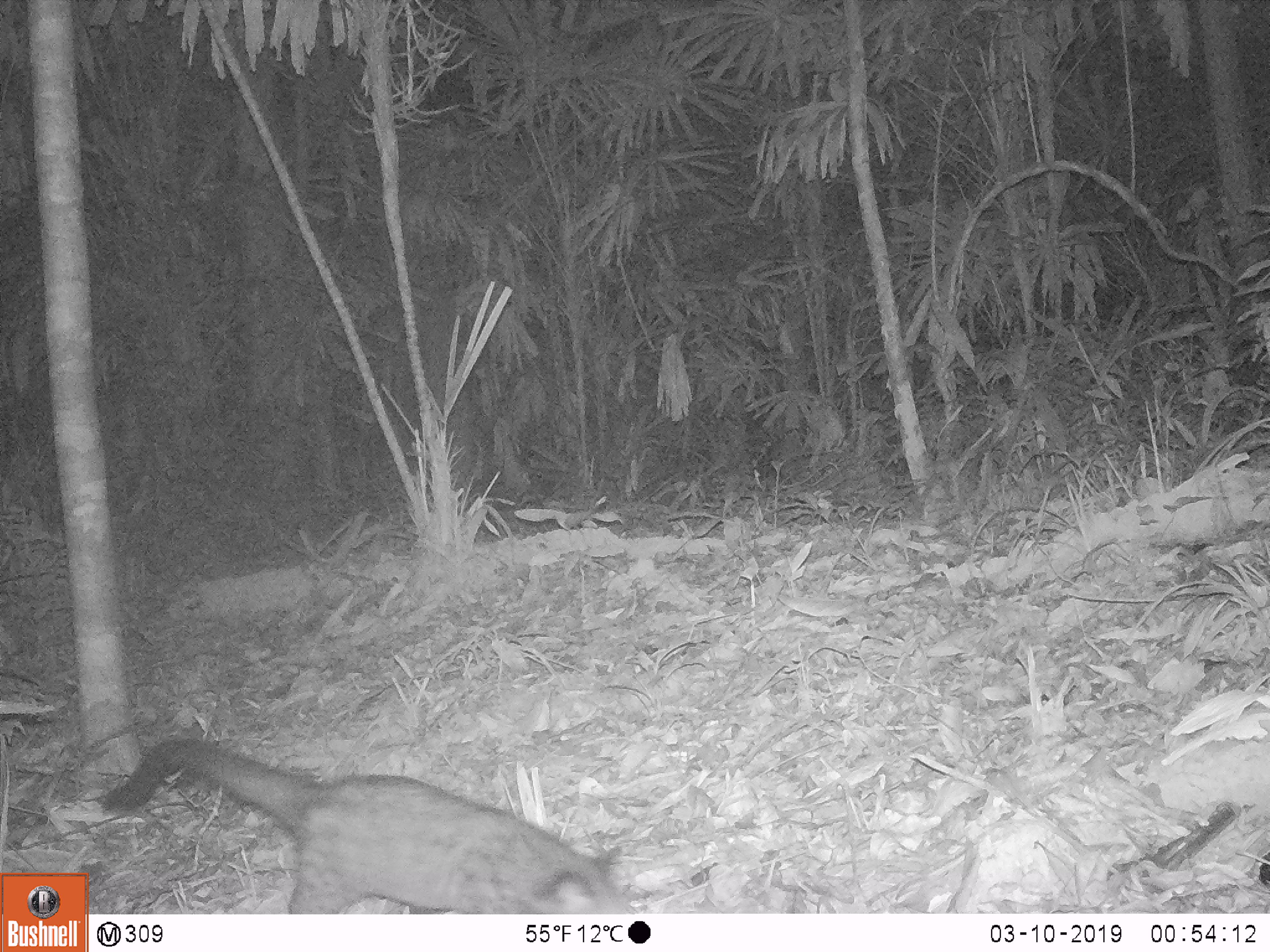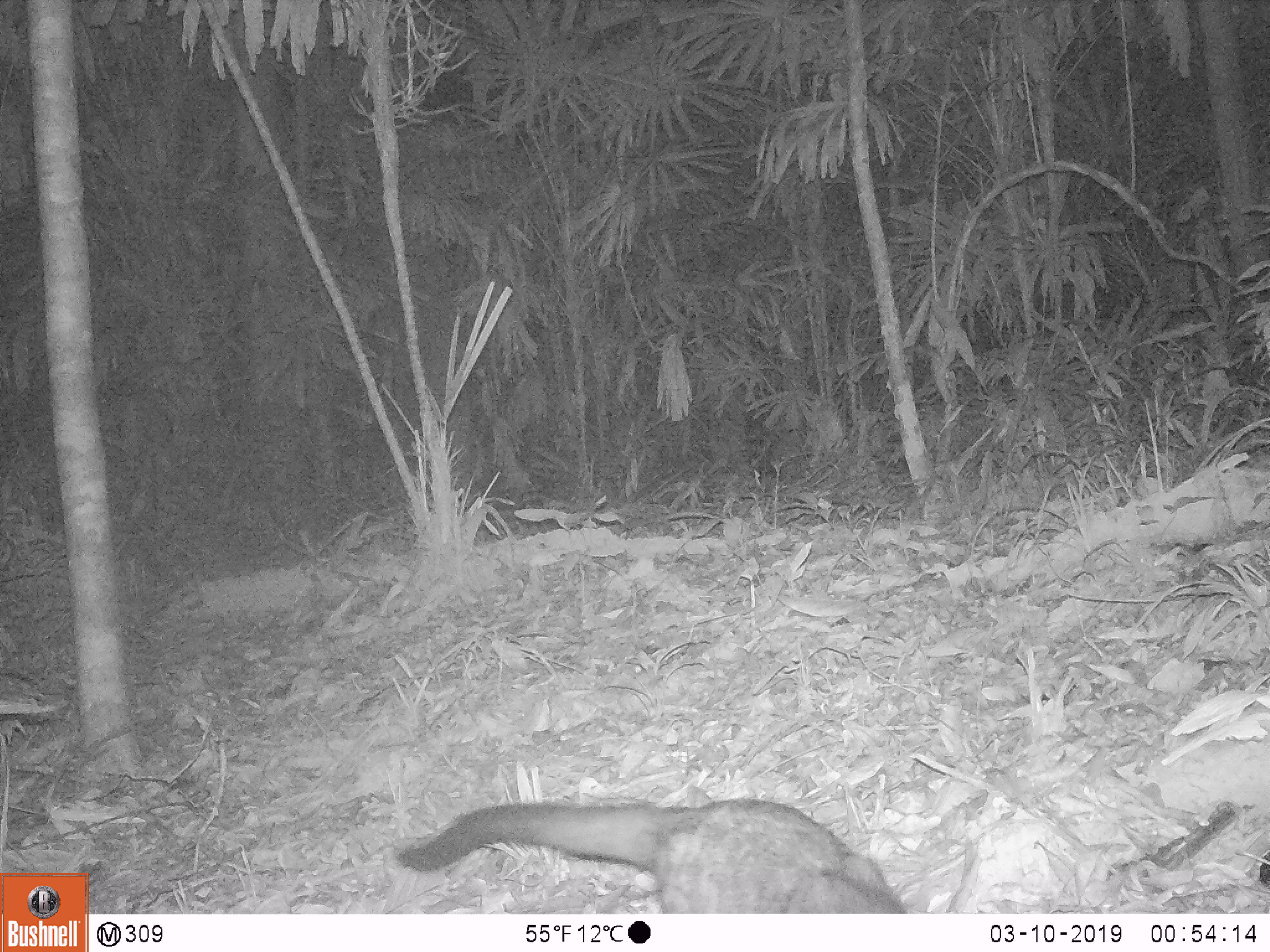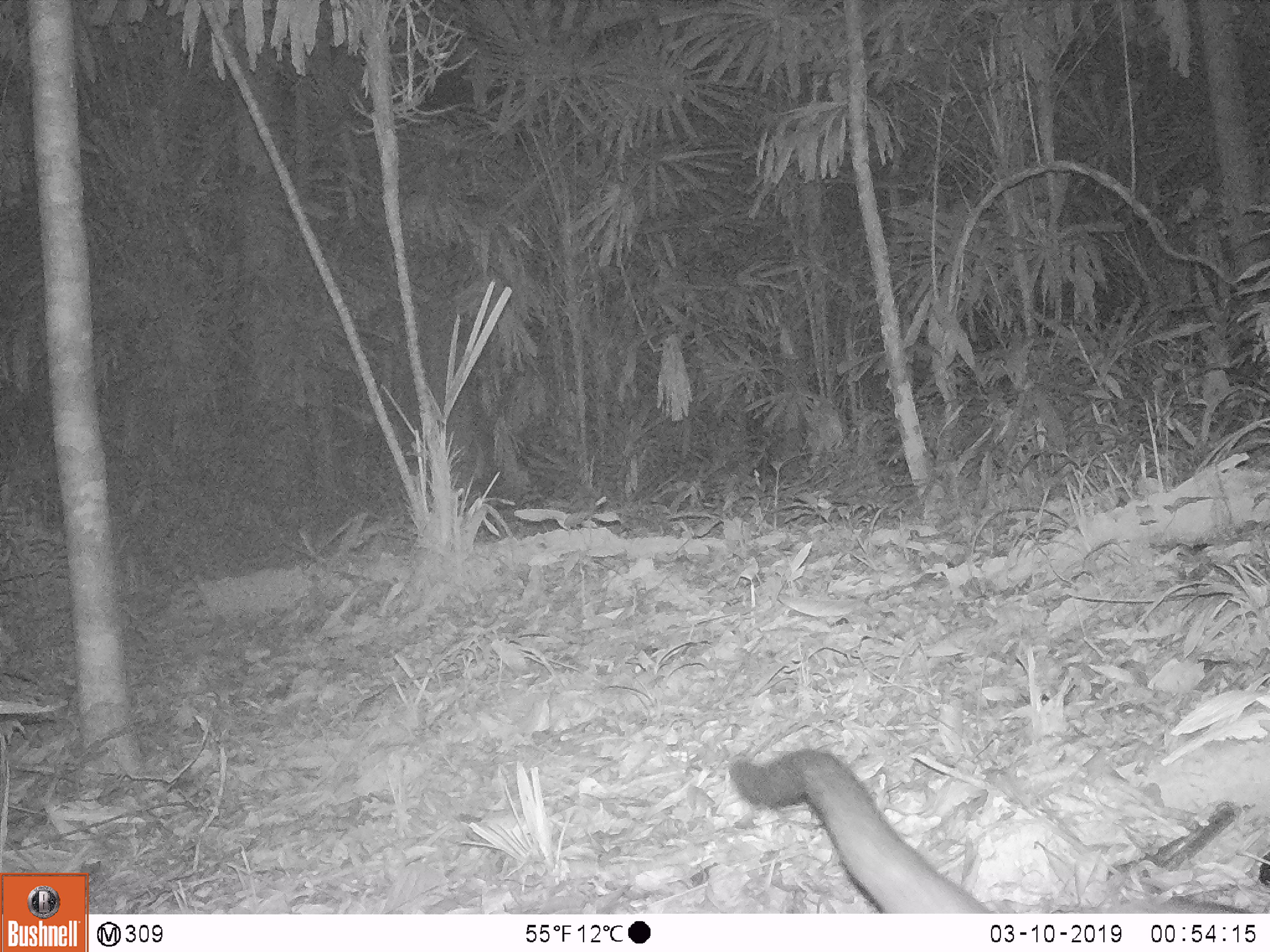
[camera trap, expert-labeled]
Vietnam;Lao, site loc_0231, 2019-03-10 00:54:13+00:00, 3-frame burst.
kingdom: Animalia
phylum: Chordata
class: Mammalia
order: Carnivora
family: Viverridae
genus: Paradoxurus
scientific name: Paradoxurus hermaphroditus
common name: common palm civet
Common palm civet (Paradoxurus hermaphroditus). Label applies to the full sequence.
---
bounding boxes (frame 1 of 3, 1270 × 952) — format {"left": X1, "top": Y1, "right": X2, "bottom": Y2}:
common palm civet: {"left": 100, "top": 733, "right": 628, "bottom": 914}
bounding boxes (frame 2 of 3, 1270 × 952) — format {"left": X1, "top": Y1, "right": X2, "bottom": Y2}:
common palm civet: {"left": 396, "top": 798, "right": 915, "bottom": 913}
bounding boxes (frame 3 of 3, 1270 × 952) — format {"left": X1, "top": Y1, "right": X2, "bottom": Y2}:
common palm civet: {"left": 728, "top": 746, "right": 993, "bottom": 911}